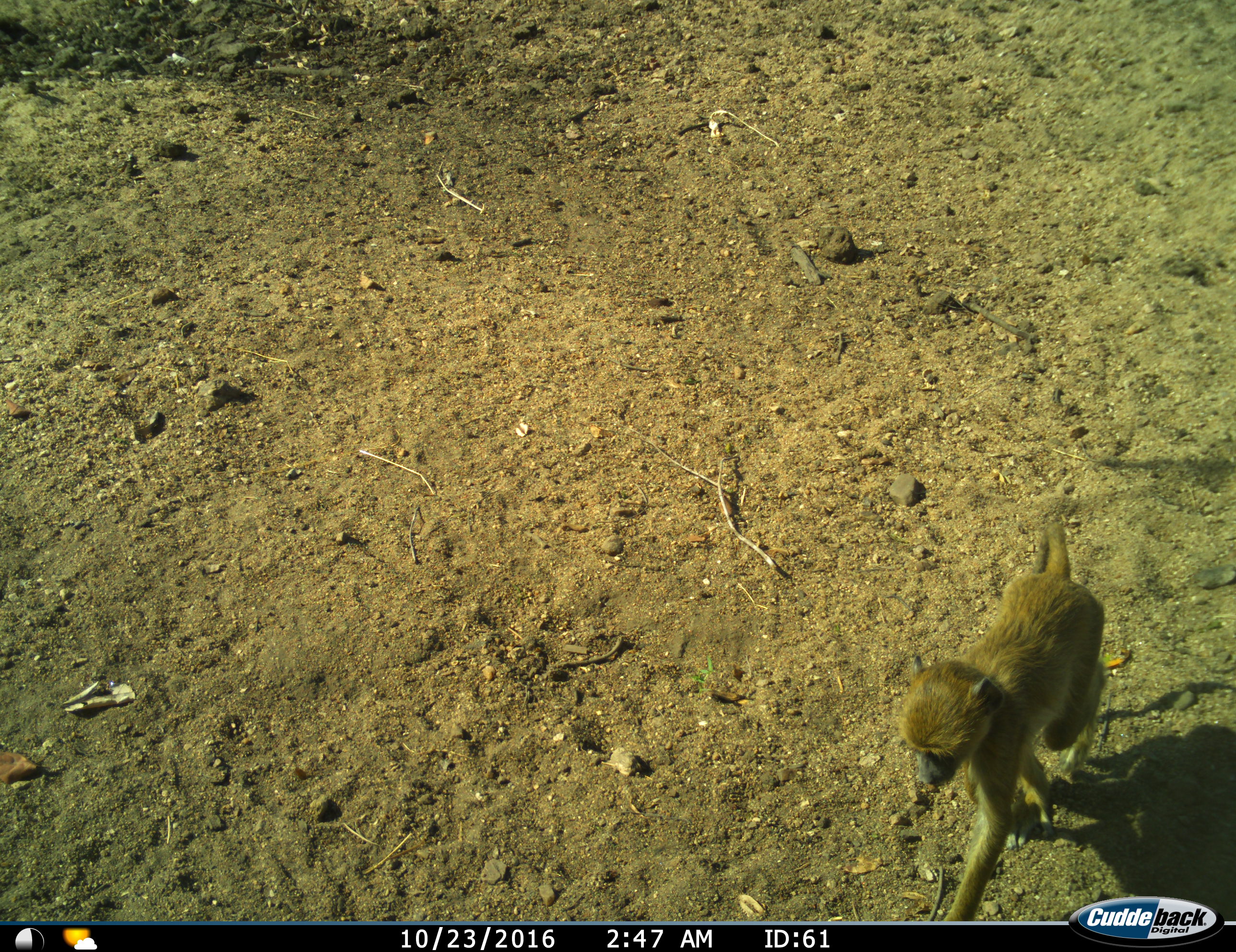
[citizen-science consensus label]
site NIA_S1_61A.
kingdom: Animalia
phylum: Chordata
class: Mammalia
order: Primates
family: Cercopithecidae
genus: Papio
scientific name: Papio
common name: baboon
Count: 1.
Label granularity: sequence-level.